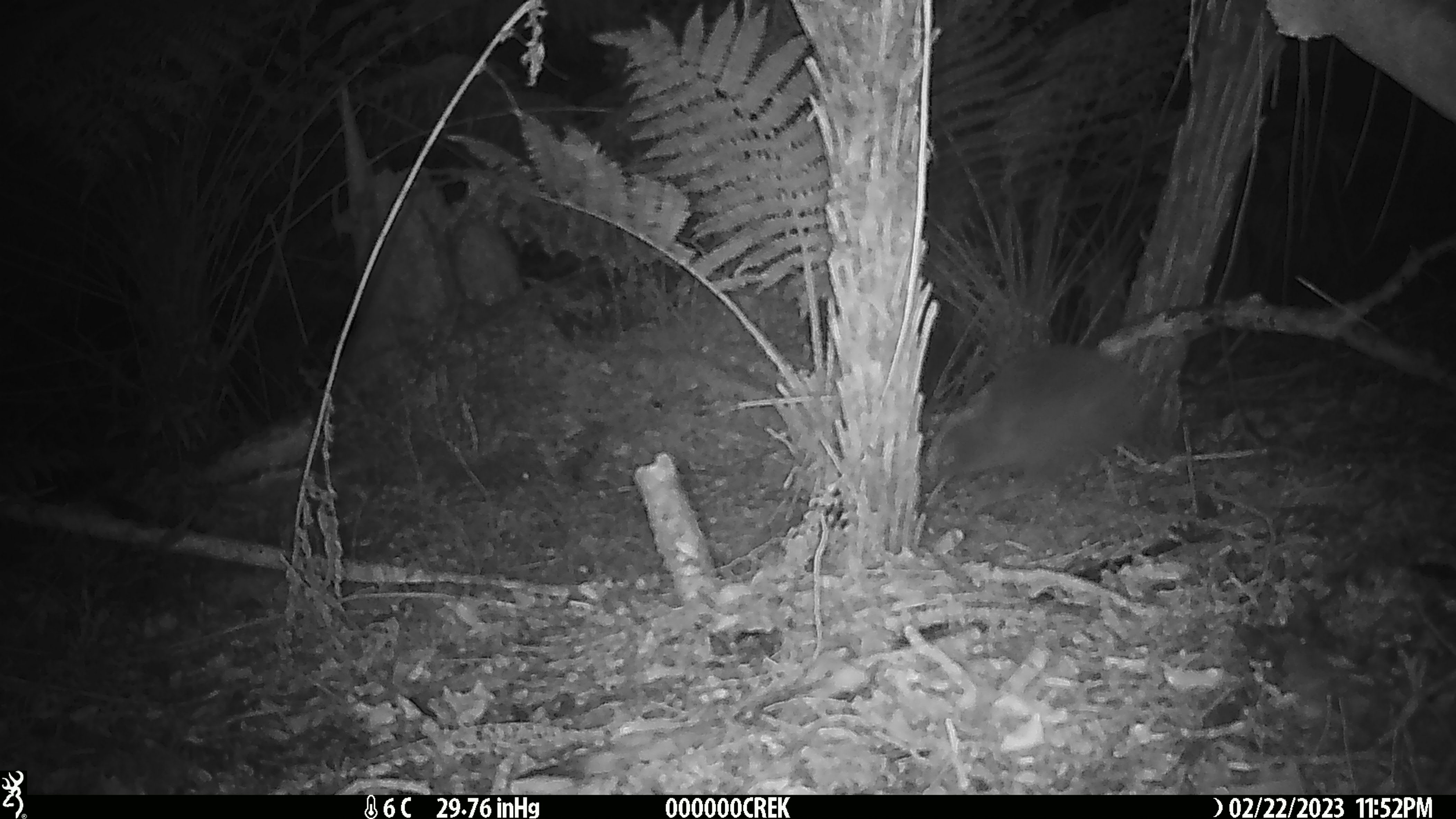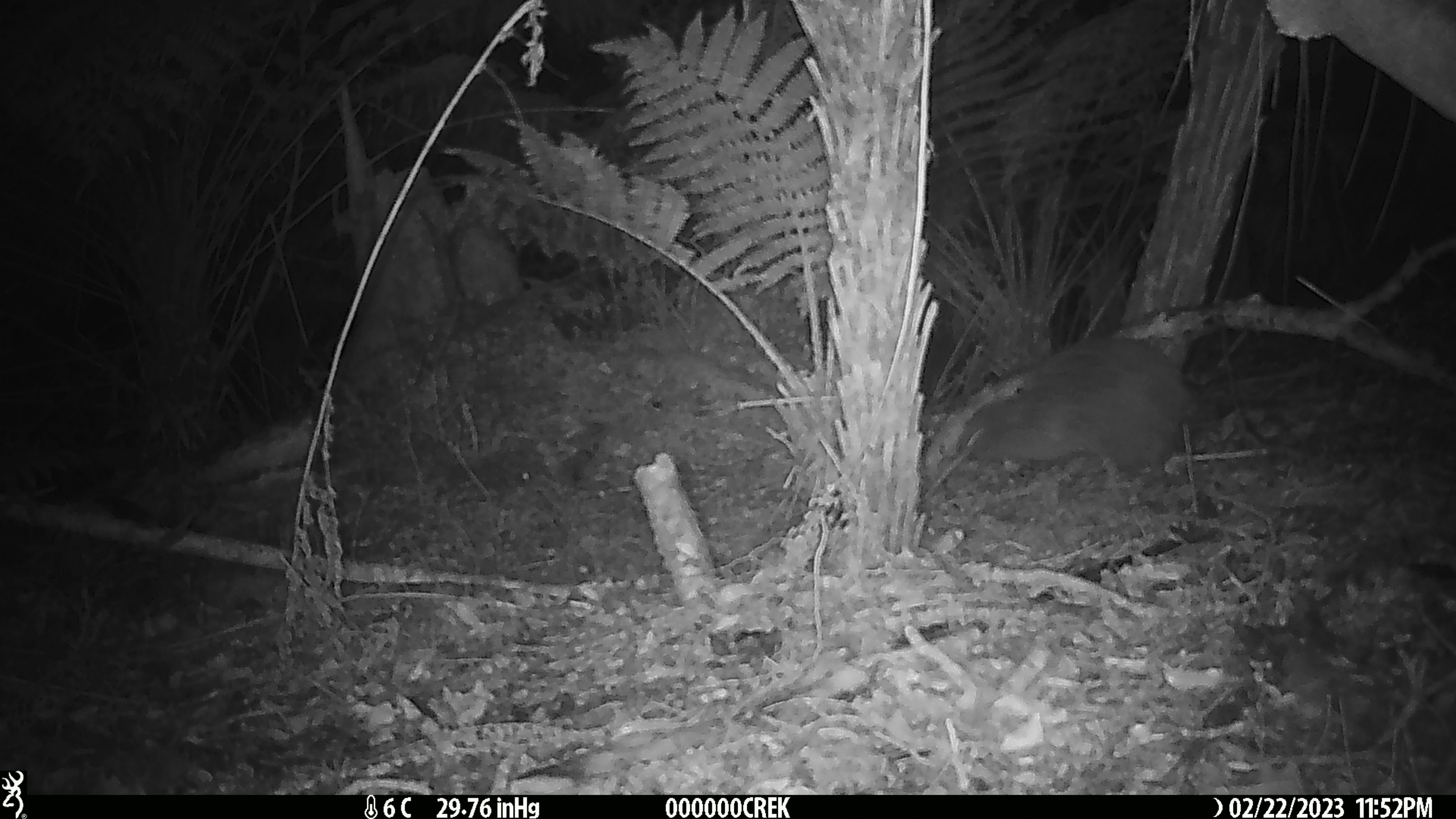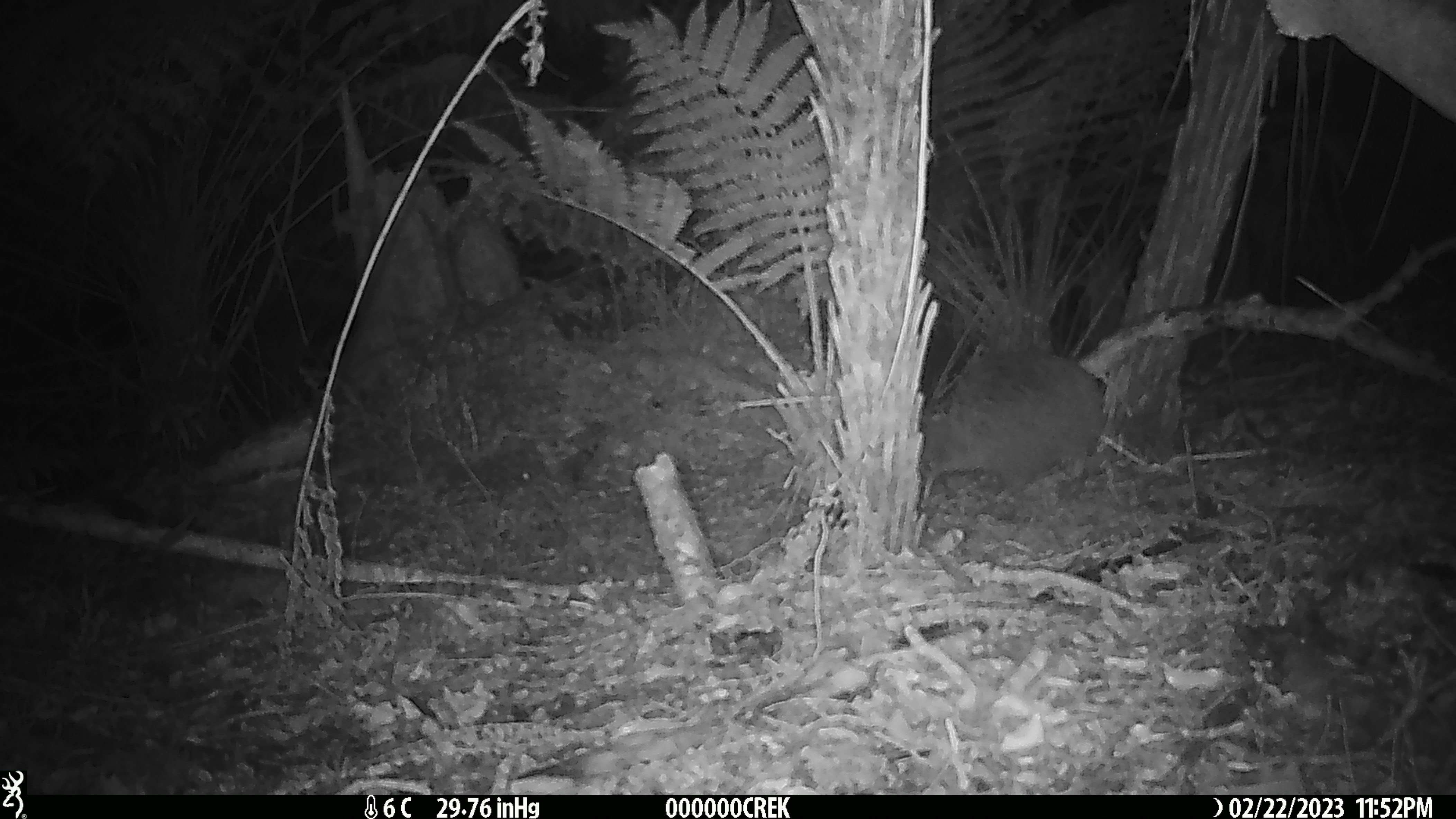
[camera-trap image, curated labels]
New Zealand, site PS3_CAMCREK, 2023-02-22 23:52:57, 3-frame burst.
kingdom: Animalia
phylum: Chordata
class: Aves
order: Apterygiformes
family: Apterygidae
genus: Apteryx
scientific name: Apteryx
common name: kiwi